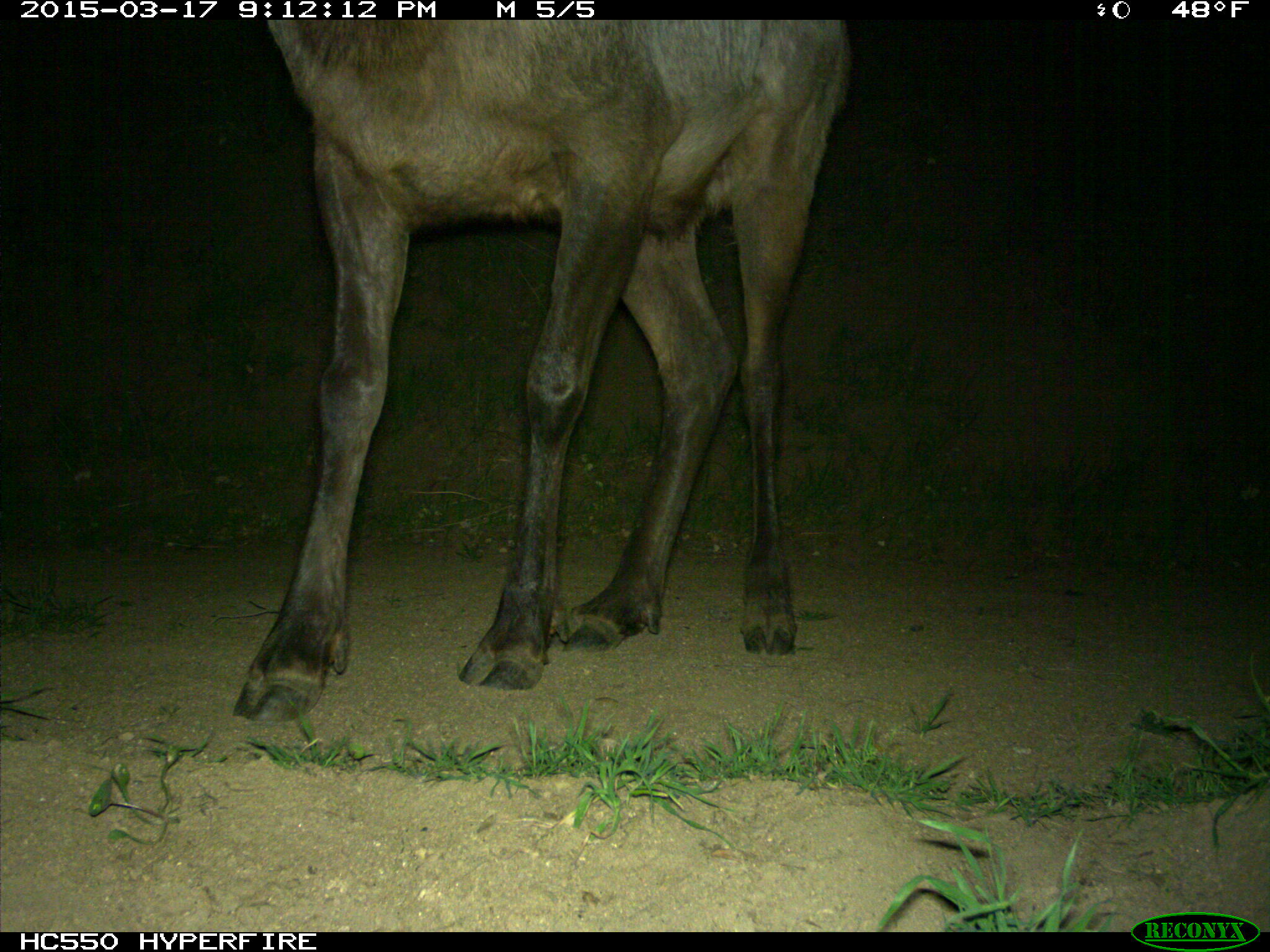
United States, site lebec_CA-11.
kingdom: Animalia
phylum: Chordata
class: Mammalia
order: Artiodactyla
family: Cervidae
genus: Cervus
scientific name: Cervus canadensis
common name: elk